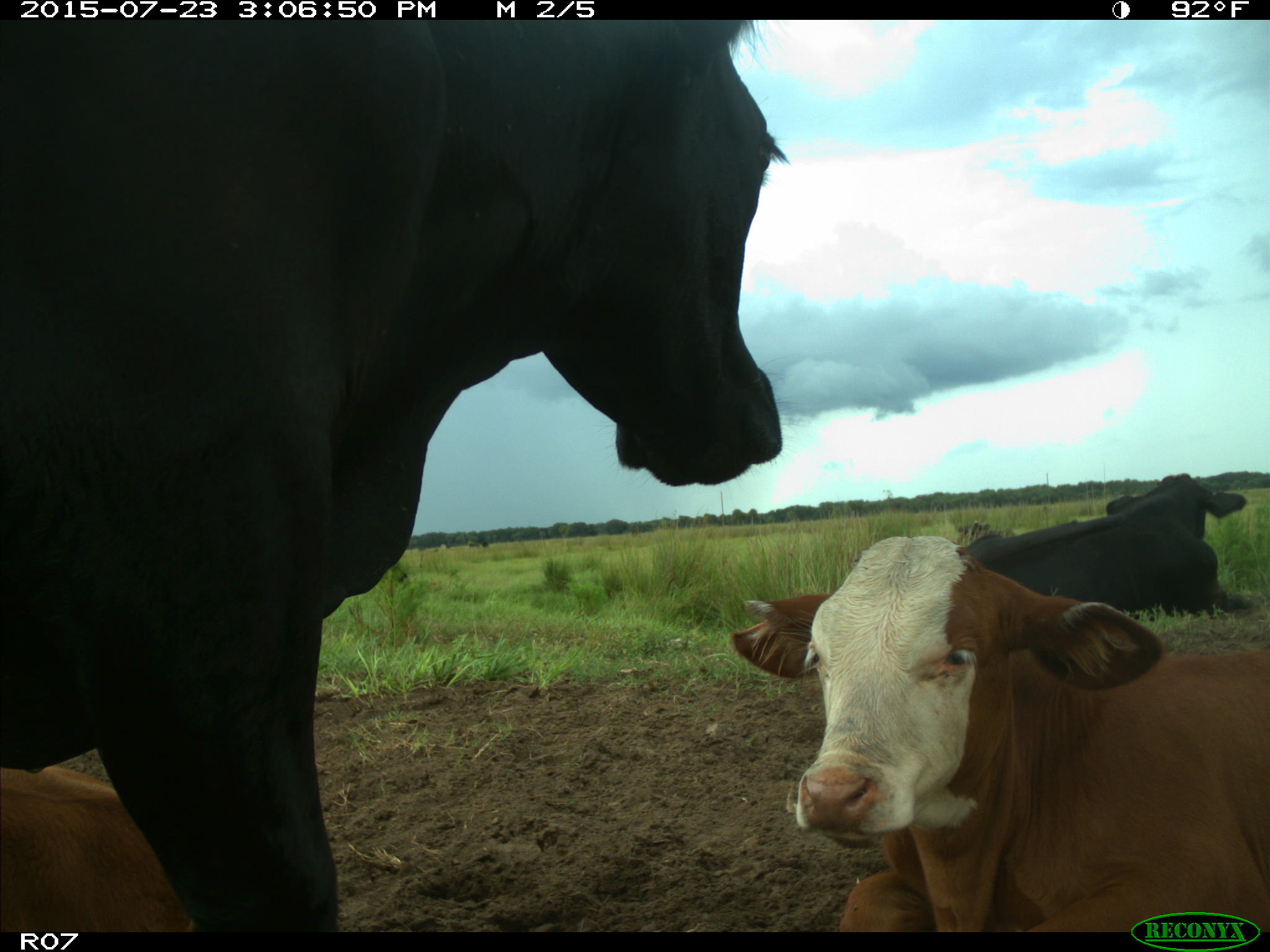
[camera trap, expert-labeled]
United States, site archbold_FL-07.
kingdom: Animalia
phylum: Chordata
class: Mammalia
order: Artiodactyla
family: Bovidae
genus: Bos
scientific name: Bos taurus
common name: domestic cow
Bos taurus (domestic cow).